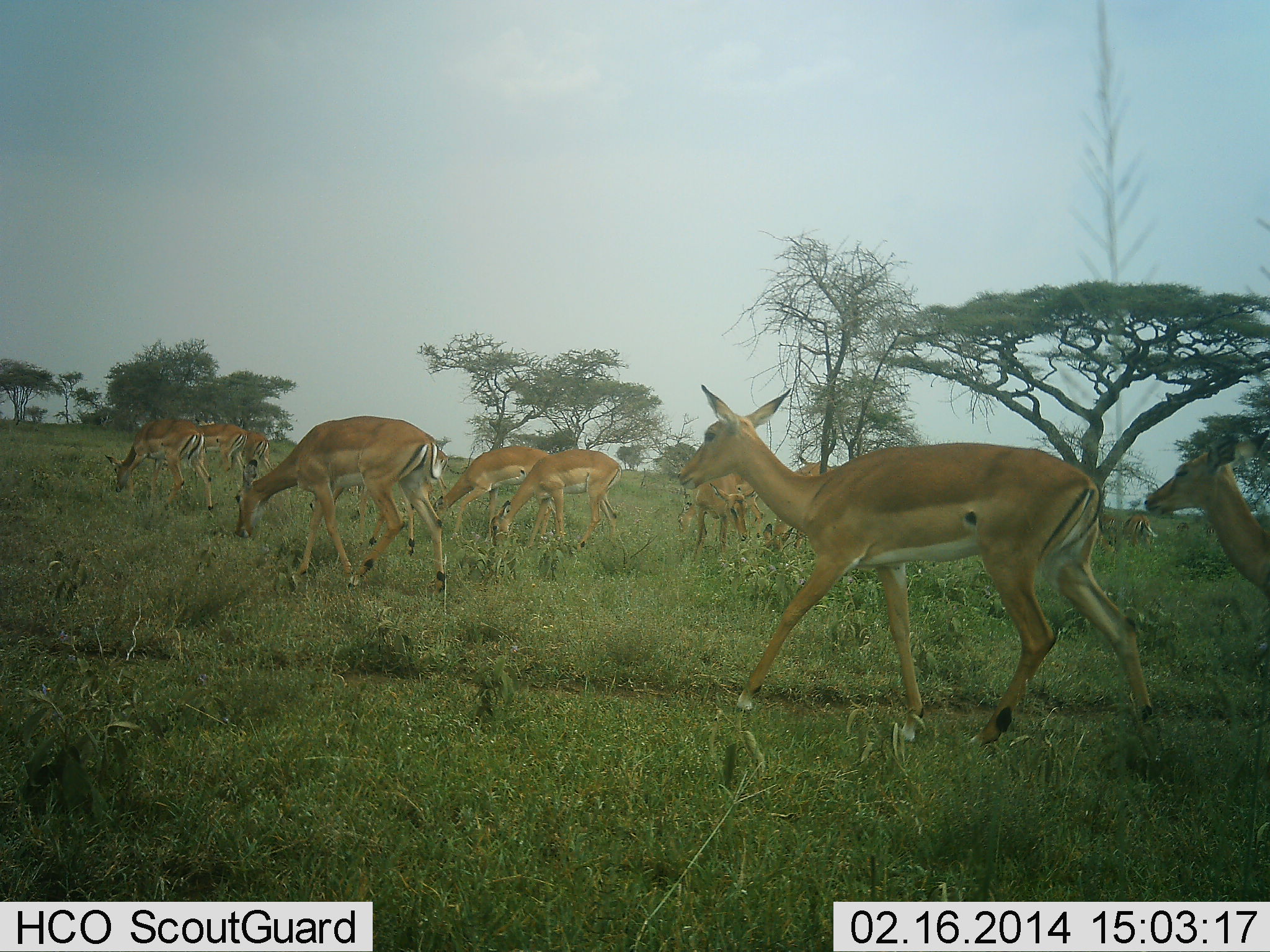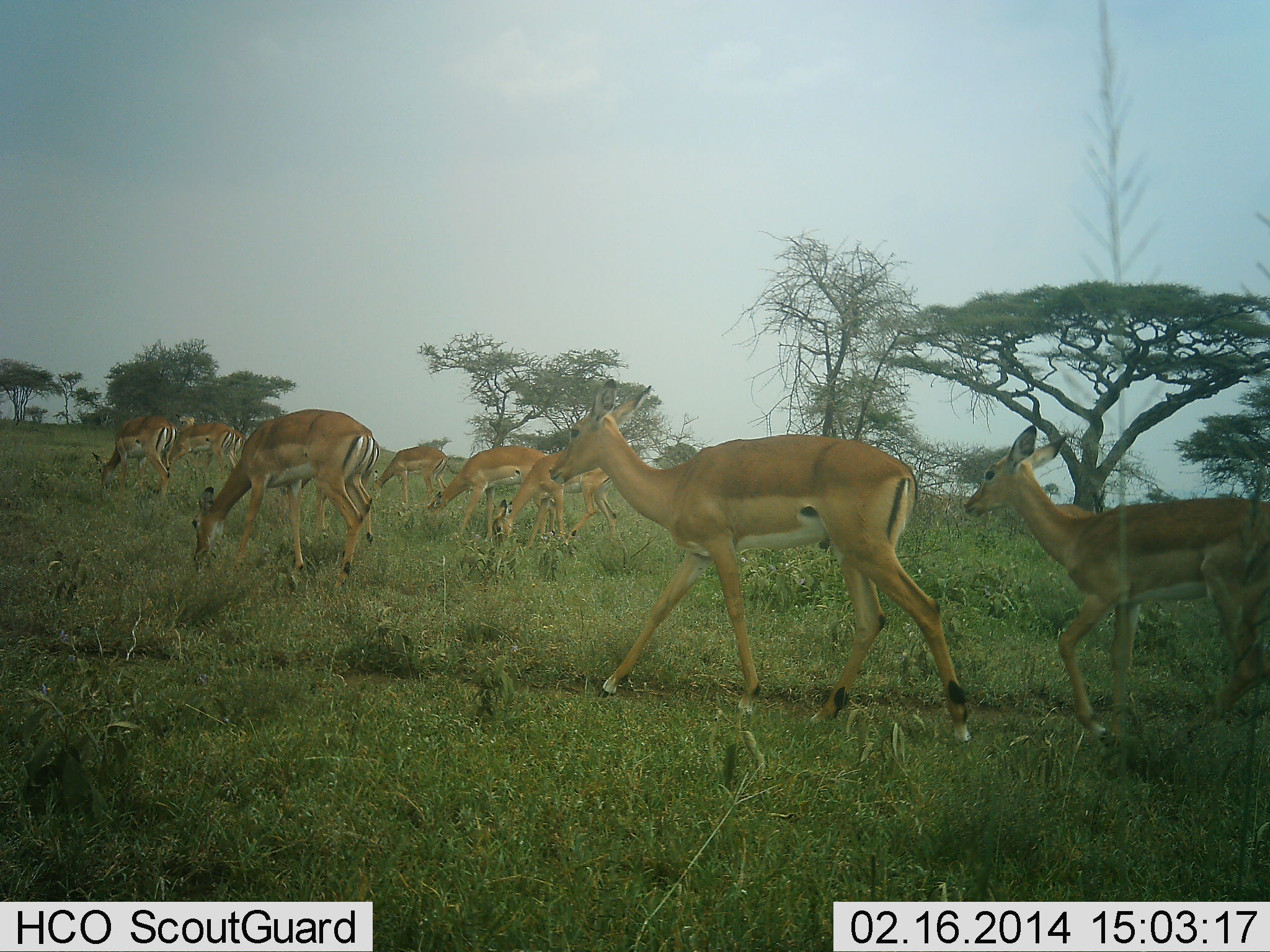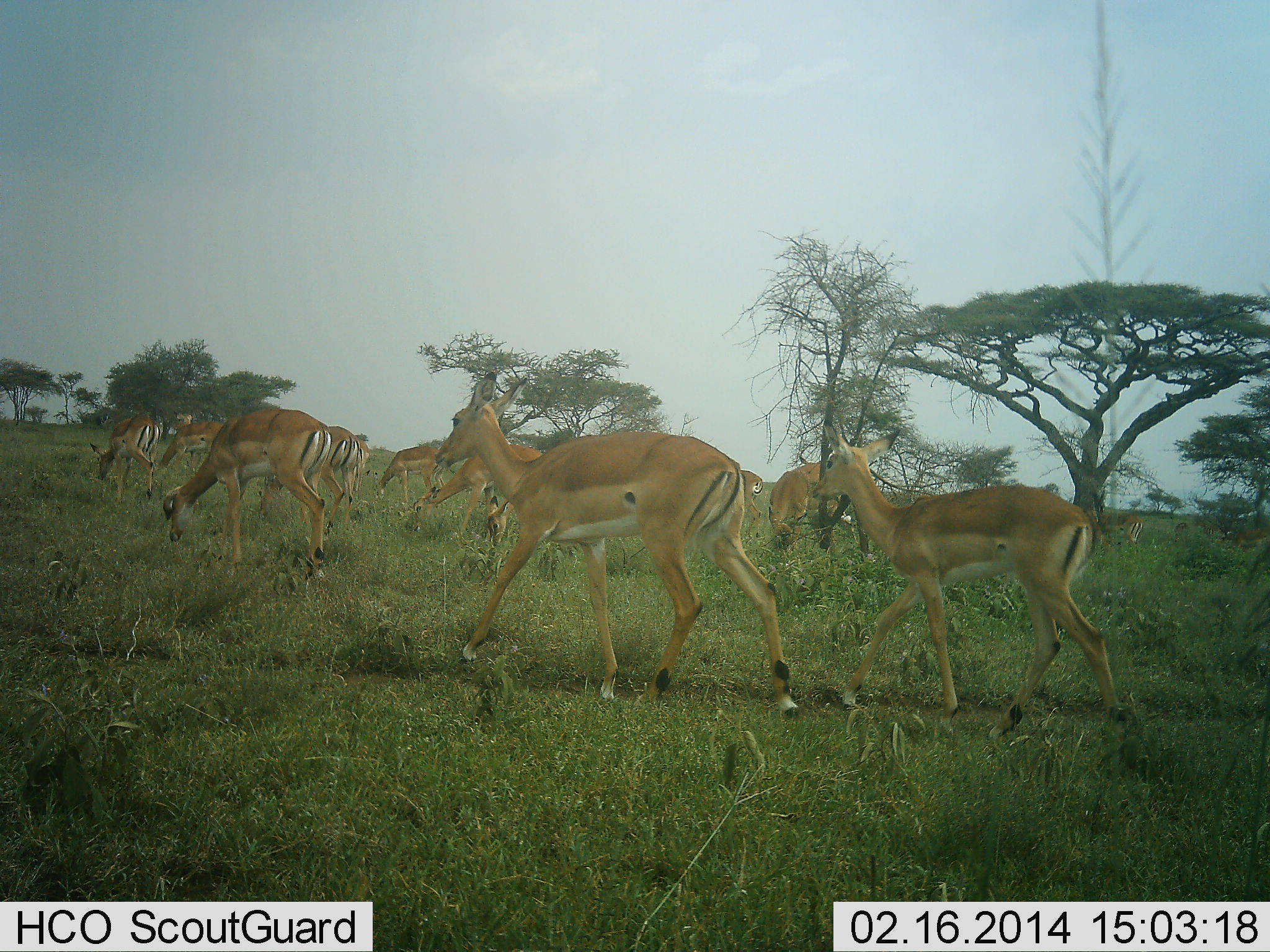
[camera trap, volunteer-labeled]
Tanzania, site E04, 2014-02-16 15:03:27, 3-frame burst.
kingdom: Animalia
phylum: Chordata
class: Mammalia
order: Artiodactyla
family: Bovidae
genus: Aepyceros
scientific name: Aepyceros melampus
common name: impala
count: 11-50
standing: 0%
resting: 0%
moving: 100%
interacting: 0%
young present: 0%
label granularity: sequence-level